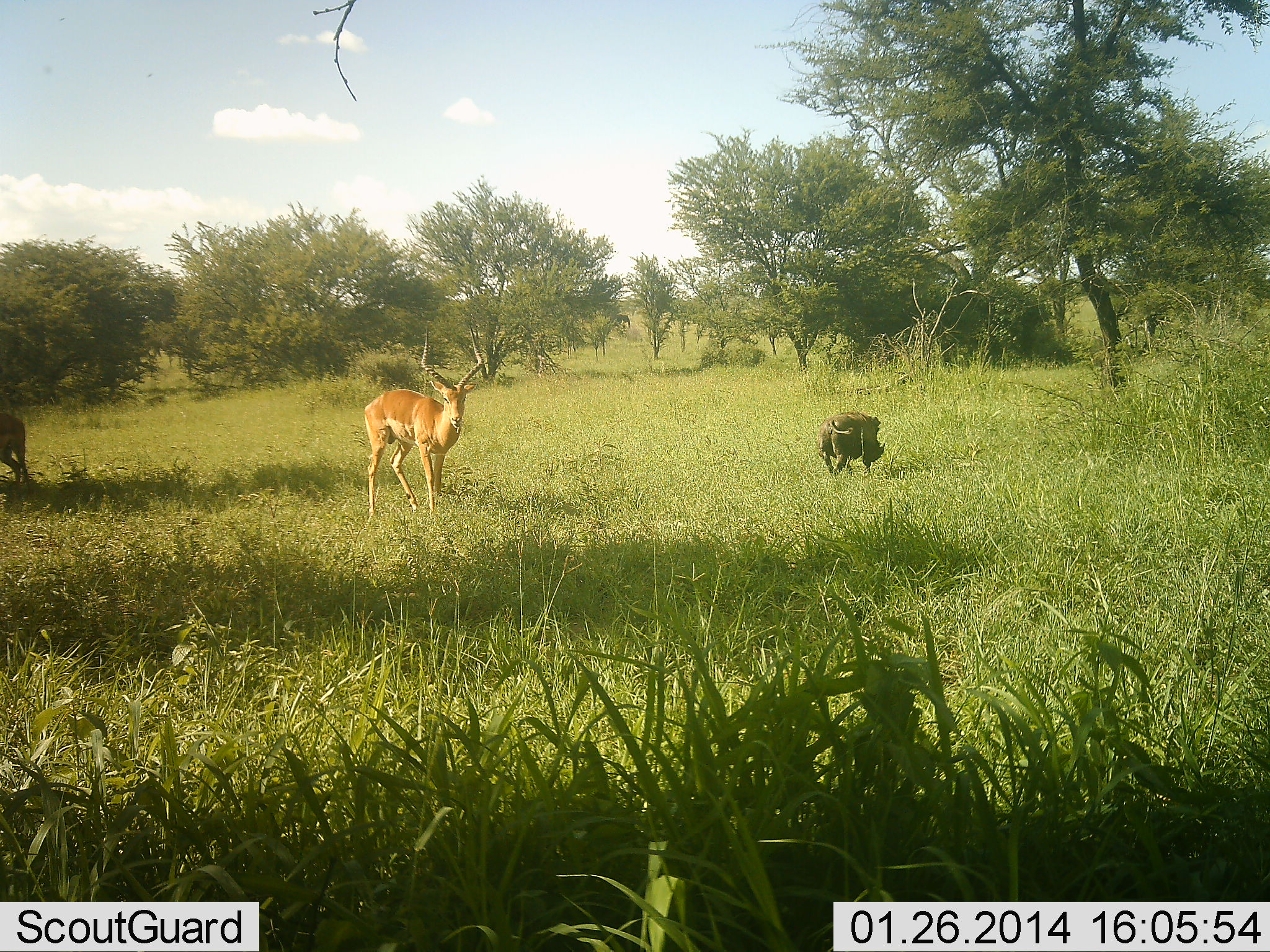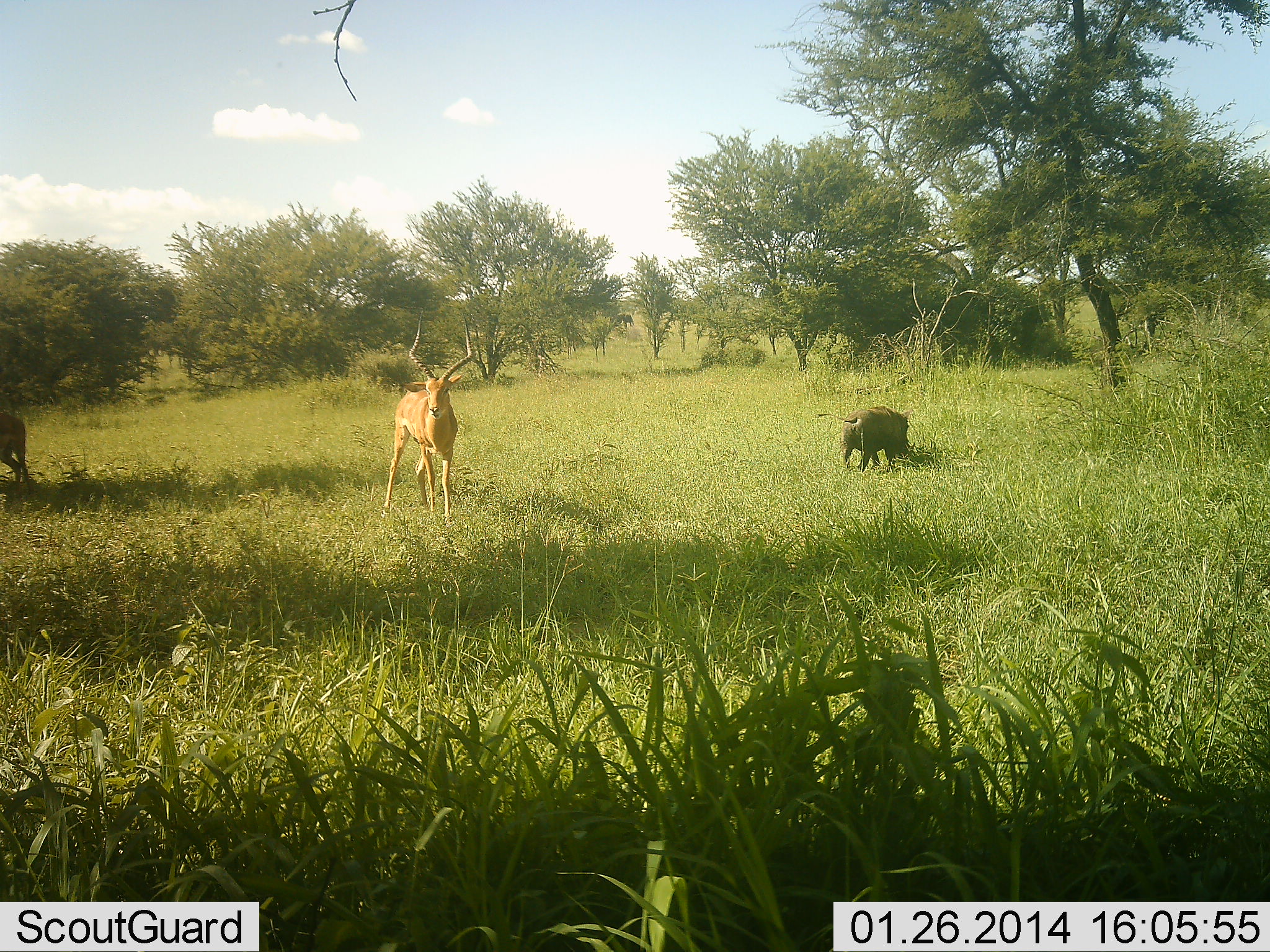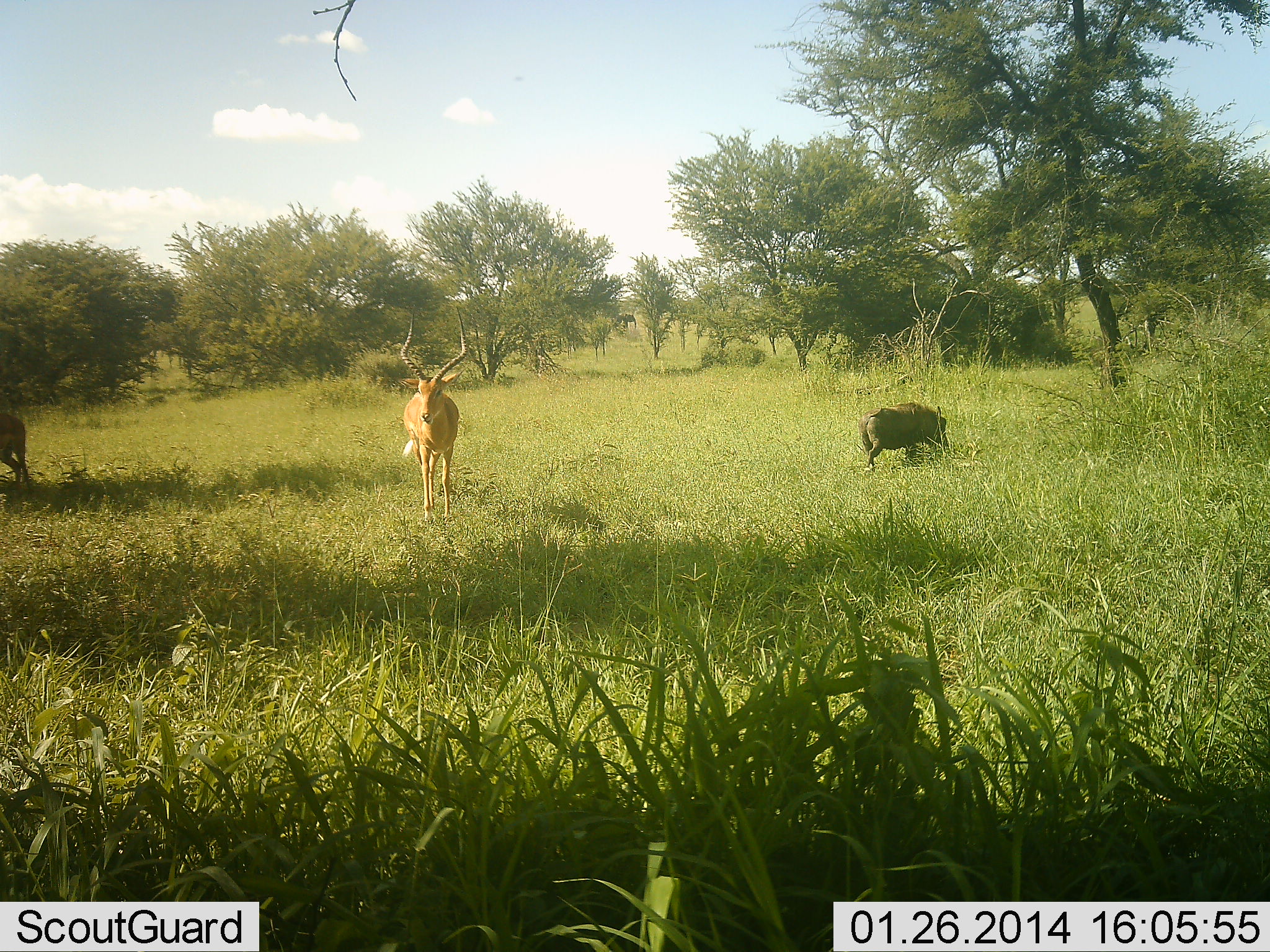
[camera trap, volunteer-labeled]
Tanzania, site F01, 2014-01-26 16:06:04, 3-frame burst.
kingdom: Animalia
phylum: Chordata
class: Mammalia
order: Artiodactyla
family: Bovidae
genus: Aepyceros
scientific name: Aepyceros melampus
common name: impala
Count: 1.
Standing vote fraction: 73%.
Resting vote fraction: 0%.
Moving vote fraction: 47%.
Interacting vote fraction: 0%.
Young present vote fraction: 0%.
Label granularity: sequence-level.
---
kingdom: Animalia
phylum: Chordata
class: Mammalia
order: Artiodactyla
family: Suidae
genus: Phacochoerus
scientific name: Phacochoerus africanus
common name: warthog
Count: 1.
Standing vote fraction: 0%.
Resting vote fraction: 0%.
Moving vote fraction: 71%.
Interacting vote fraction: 0%.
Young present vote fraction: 0%.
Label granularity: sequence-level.